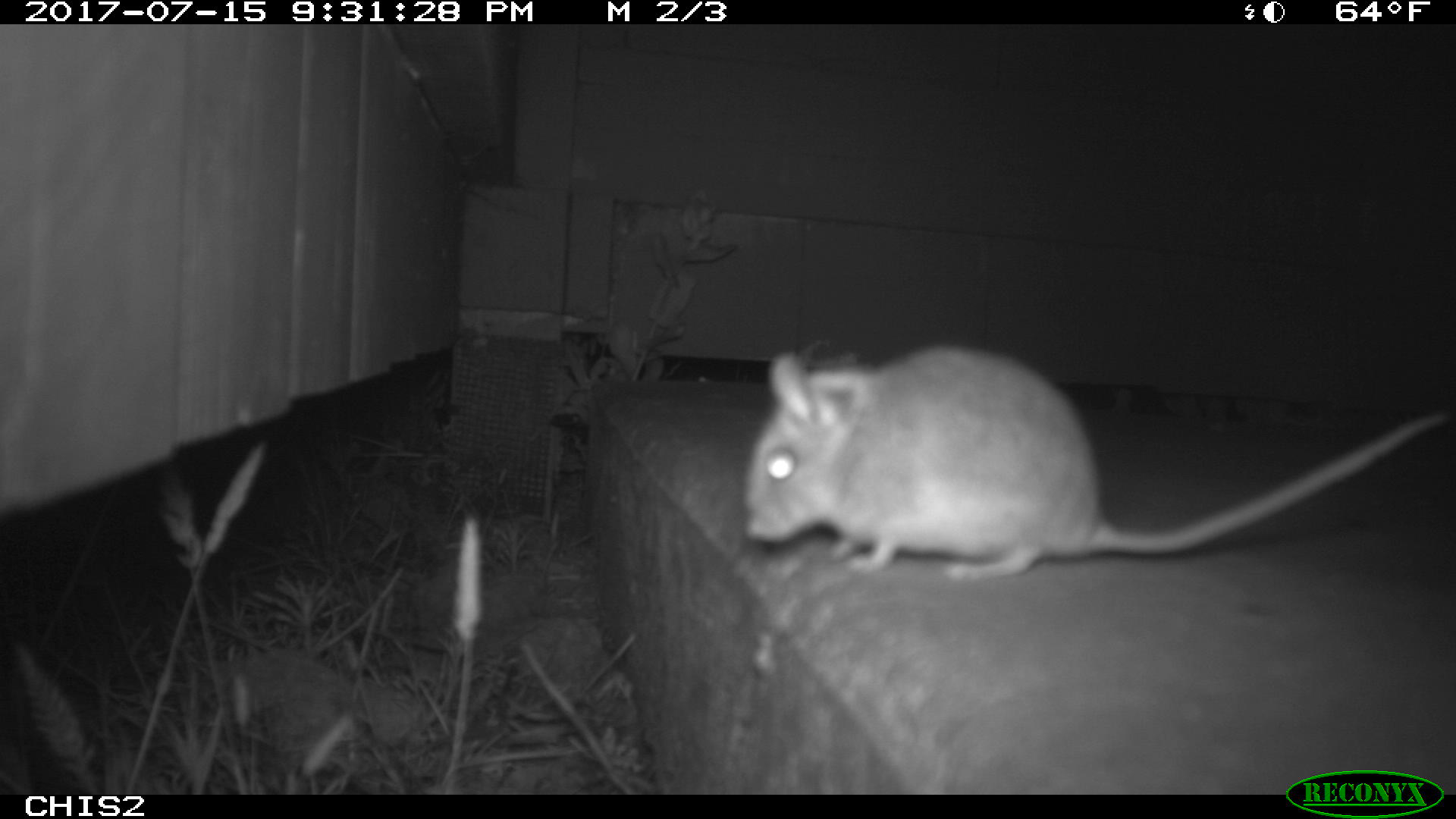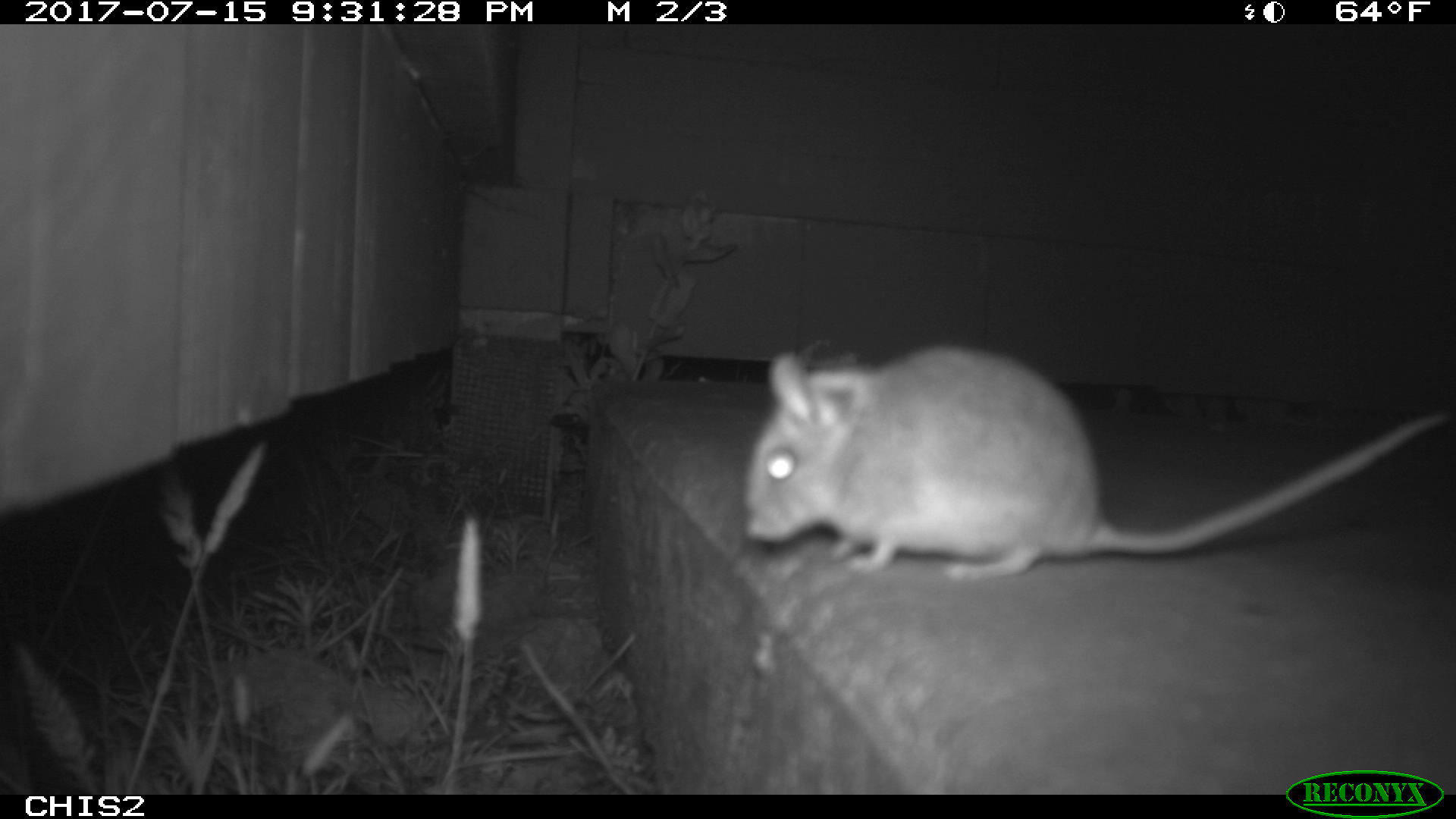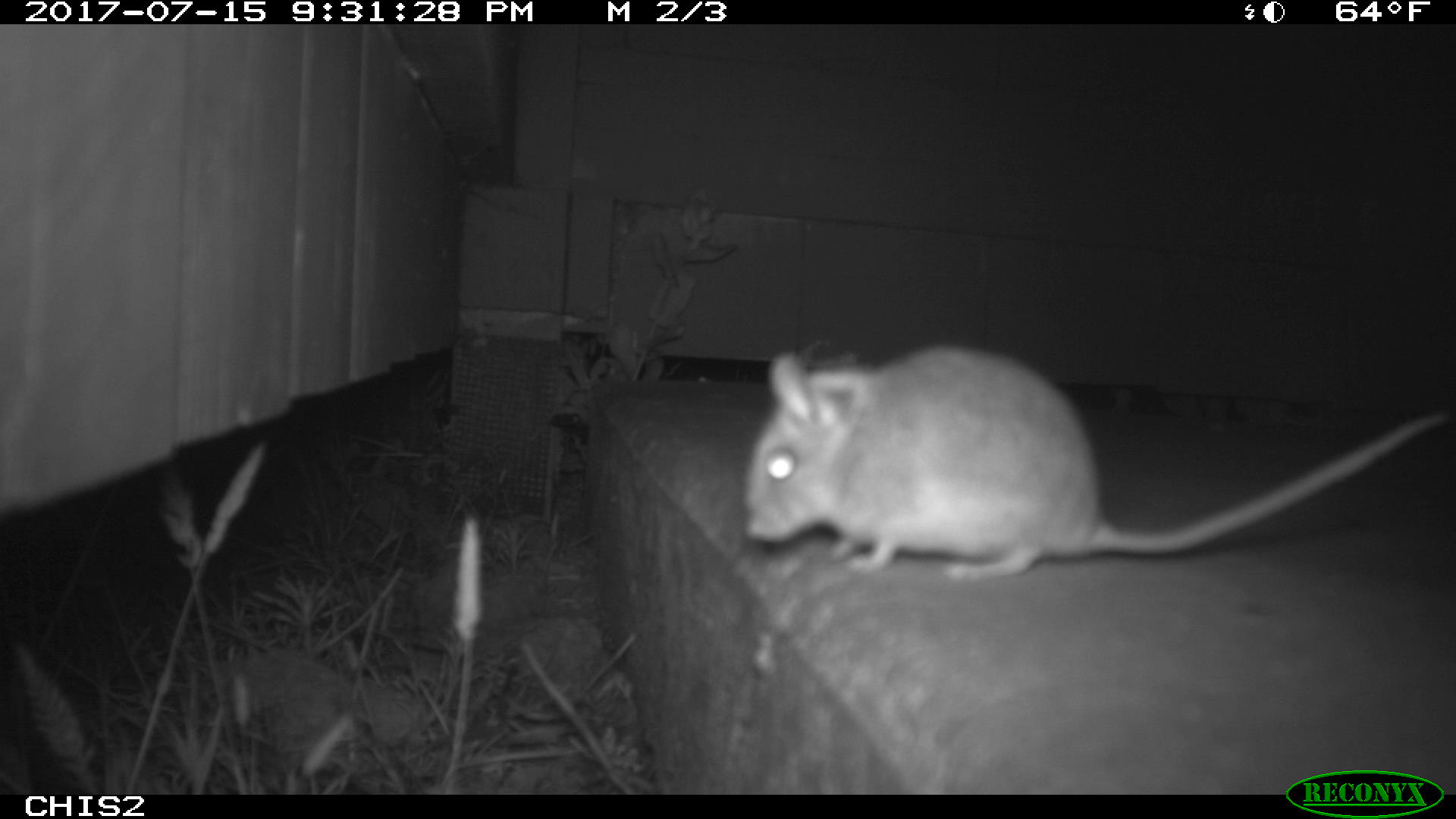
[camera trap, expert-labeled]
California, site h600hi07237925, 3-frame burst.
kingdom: Animalia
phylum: Chordata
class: Mammalia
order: Rodentia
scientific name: Rodentia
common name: rodent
Rodent (Rodentia).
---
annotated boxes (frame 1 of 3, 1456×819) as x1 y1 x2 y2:
rodent: 739 342 1455 579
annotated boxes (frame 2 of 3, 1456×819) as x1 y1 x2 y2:
rodent: 745 344 1446 579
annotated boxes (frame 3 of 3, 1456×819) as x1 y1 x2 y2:
rodent: 745 346 1455 582